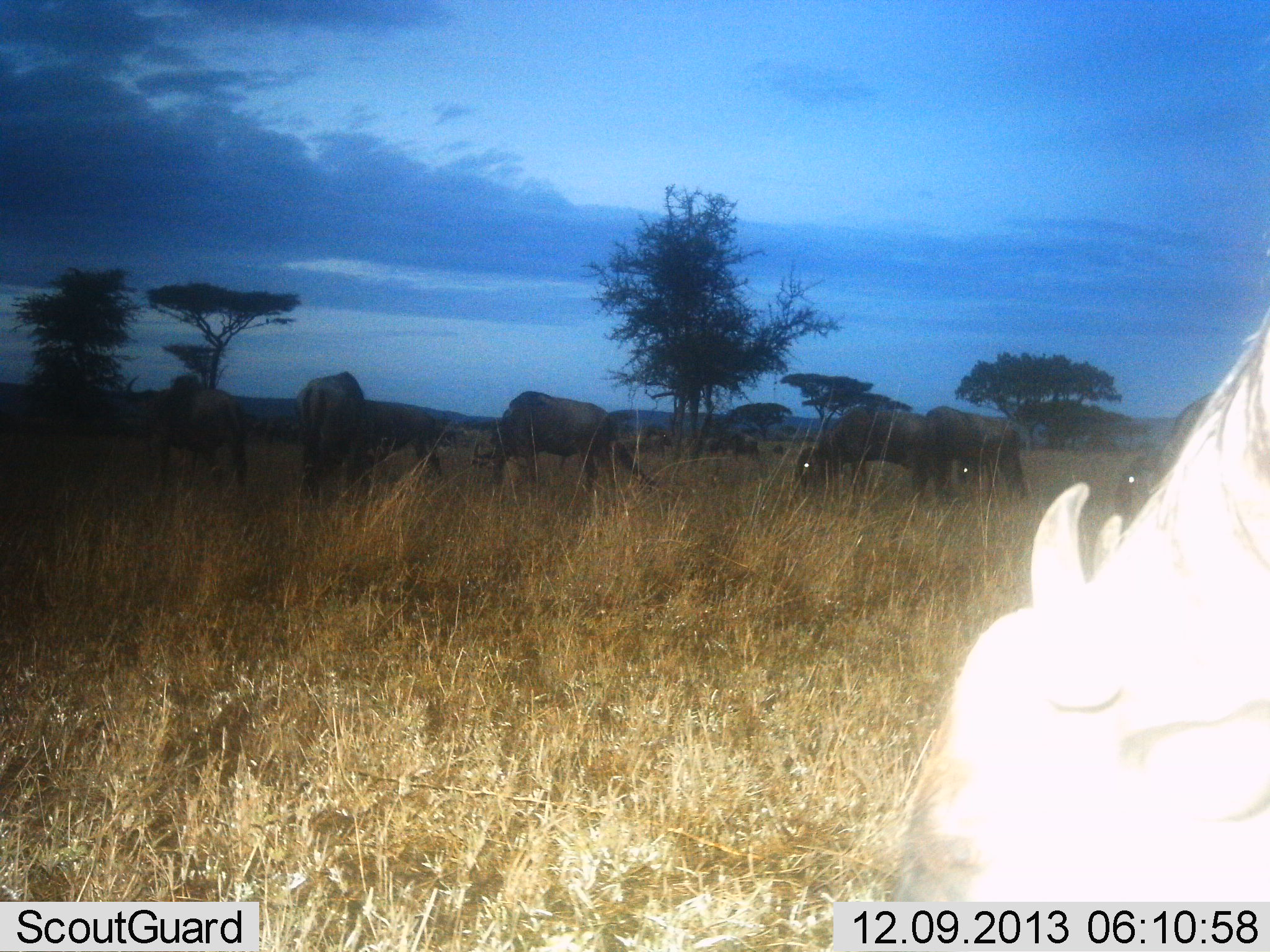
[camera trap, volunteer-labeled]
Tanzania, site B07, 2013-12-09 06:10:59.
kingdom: Animalia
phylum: Chordata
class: Mammalia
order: Artiodactyla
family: Bovidae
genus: Connochaetes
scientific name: Connochaetes taurinus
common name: blue wildebeest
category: wildebeest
Wildebeest (blue wildebeest) (Connochaetes taurinus), count 7. Behavior (volunteer vote fractions): standing 0%, resting 0%, moving 10%, interacting 0%. Young present (vote fraction): 0%. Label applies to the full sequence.